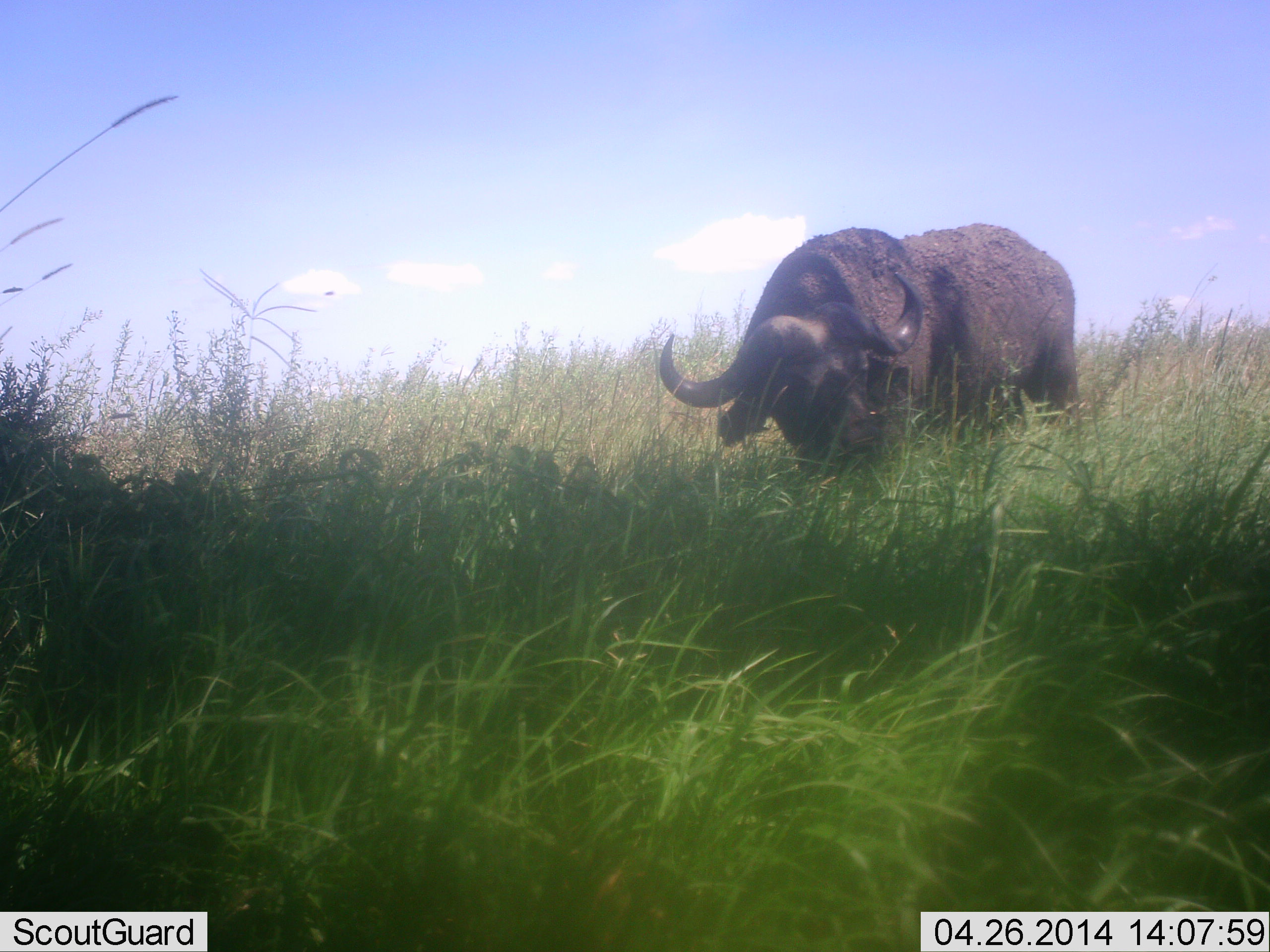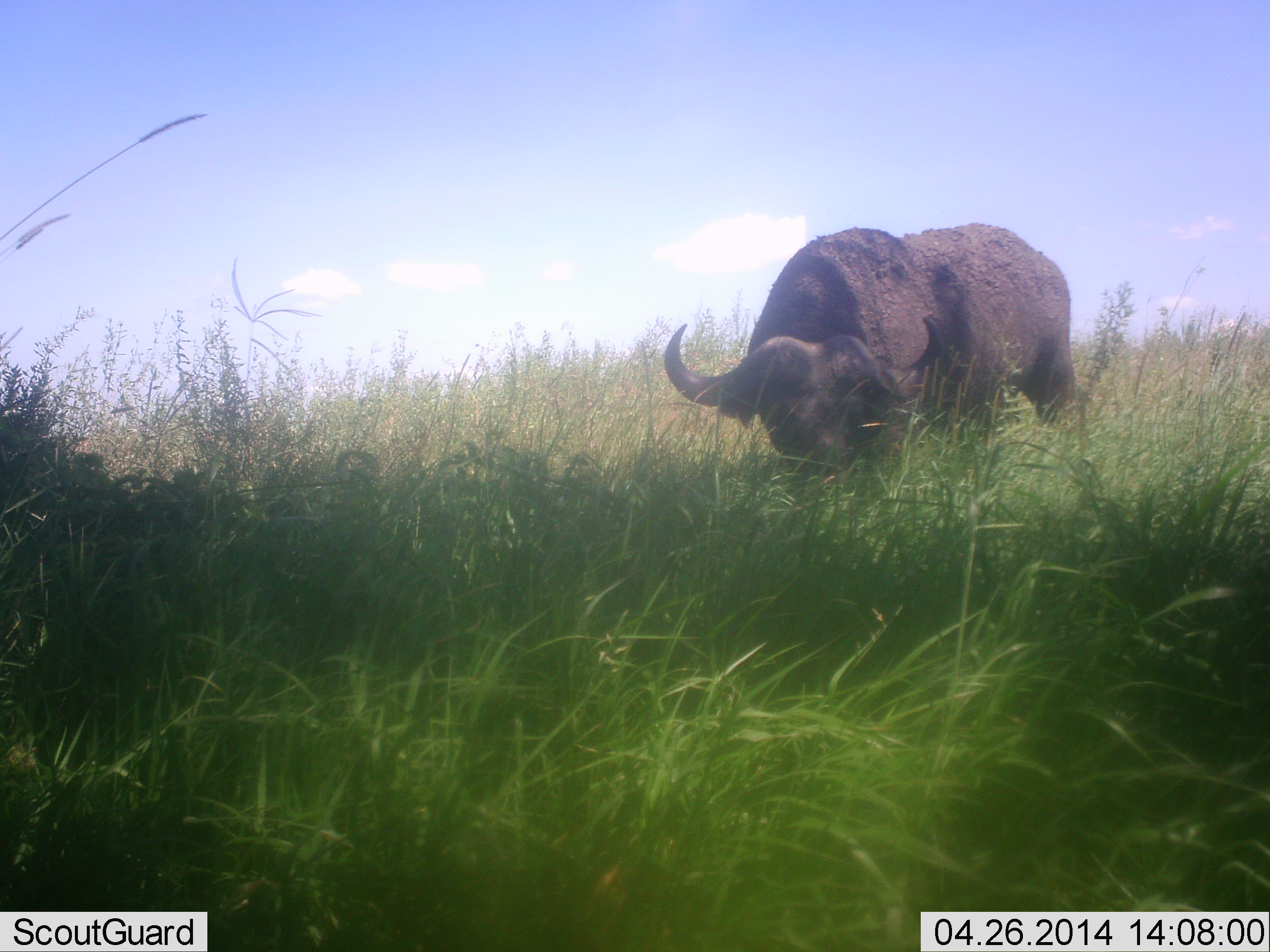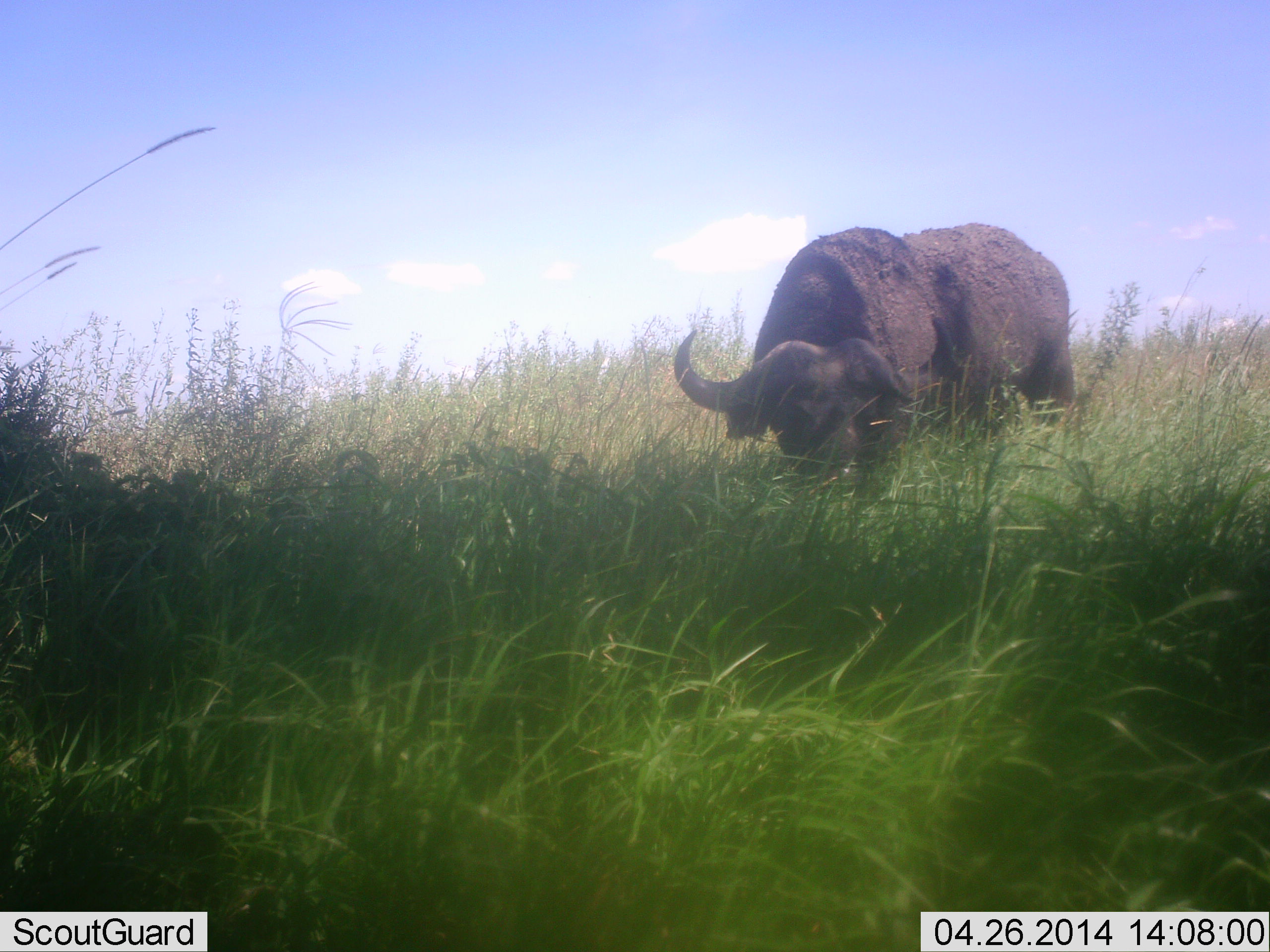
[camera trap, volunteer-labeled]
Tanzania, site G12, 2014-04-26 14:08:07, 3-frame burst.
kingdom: Animalia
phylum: Chordata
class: Mammalia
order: Artiodactyla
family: Bovidae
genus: Syncerus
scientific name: Syncerus caffer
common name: cape buffalo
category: buffalo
Buffalo (cape buffalo) (Syncerus caffer), count 1. Behavior (volunteer vote fractions): standing 40%, resting 0%, moving 0%, interacting 0%. Young present (vote fraction): 0%. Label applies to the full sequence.